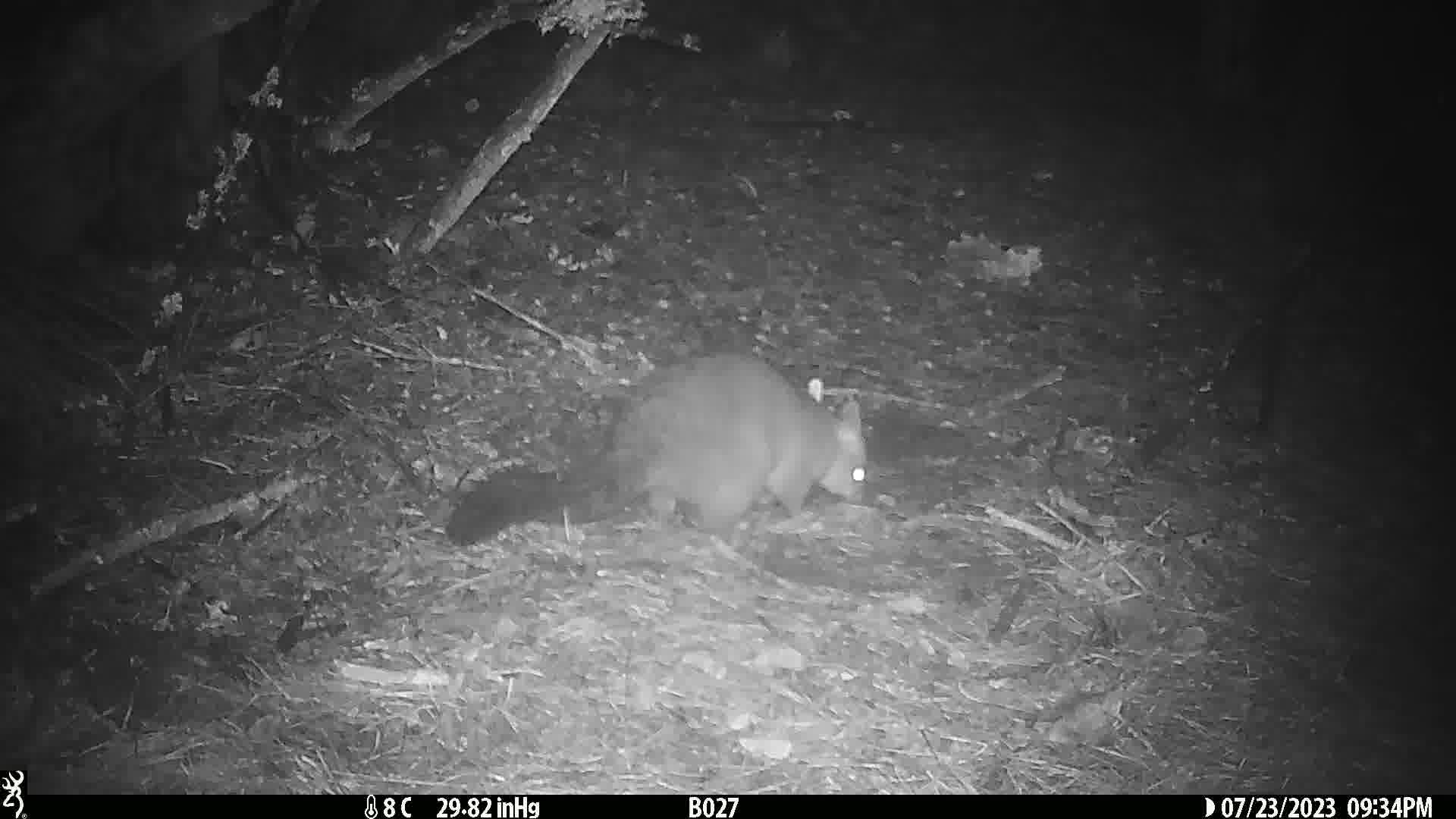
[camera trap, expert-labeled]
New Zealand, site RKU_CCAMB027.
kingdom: Animalia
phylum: Chordata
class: Mammalia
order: Diprotodontia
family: Phalangeridae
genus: Trichosurus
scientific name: Trichosurus vulpecula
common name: common brushtail possum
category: possum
Possum (common brushtail possum) (Trichosurus vulpecula).